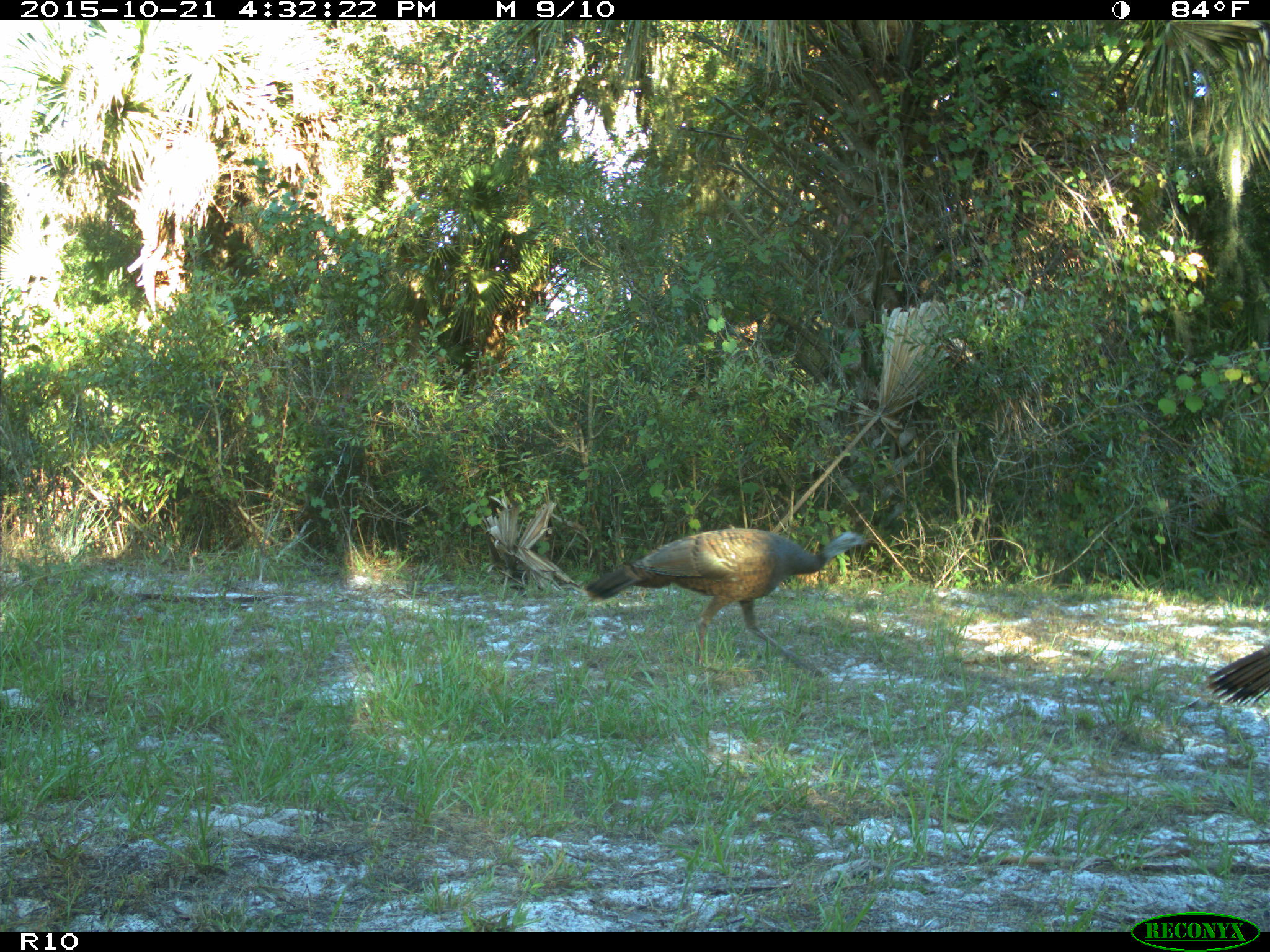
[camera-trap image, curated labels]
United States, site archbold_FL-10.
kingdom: Animalia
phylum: Chordata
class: Aves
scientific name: Aves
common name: birds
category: unidentified bird